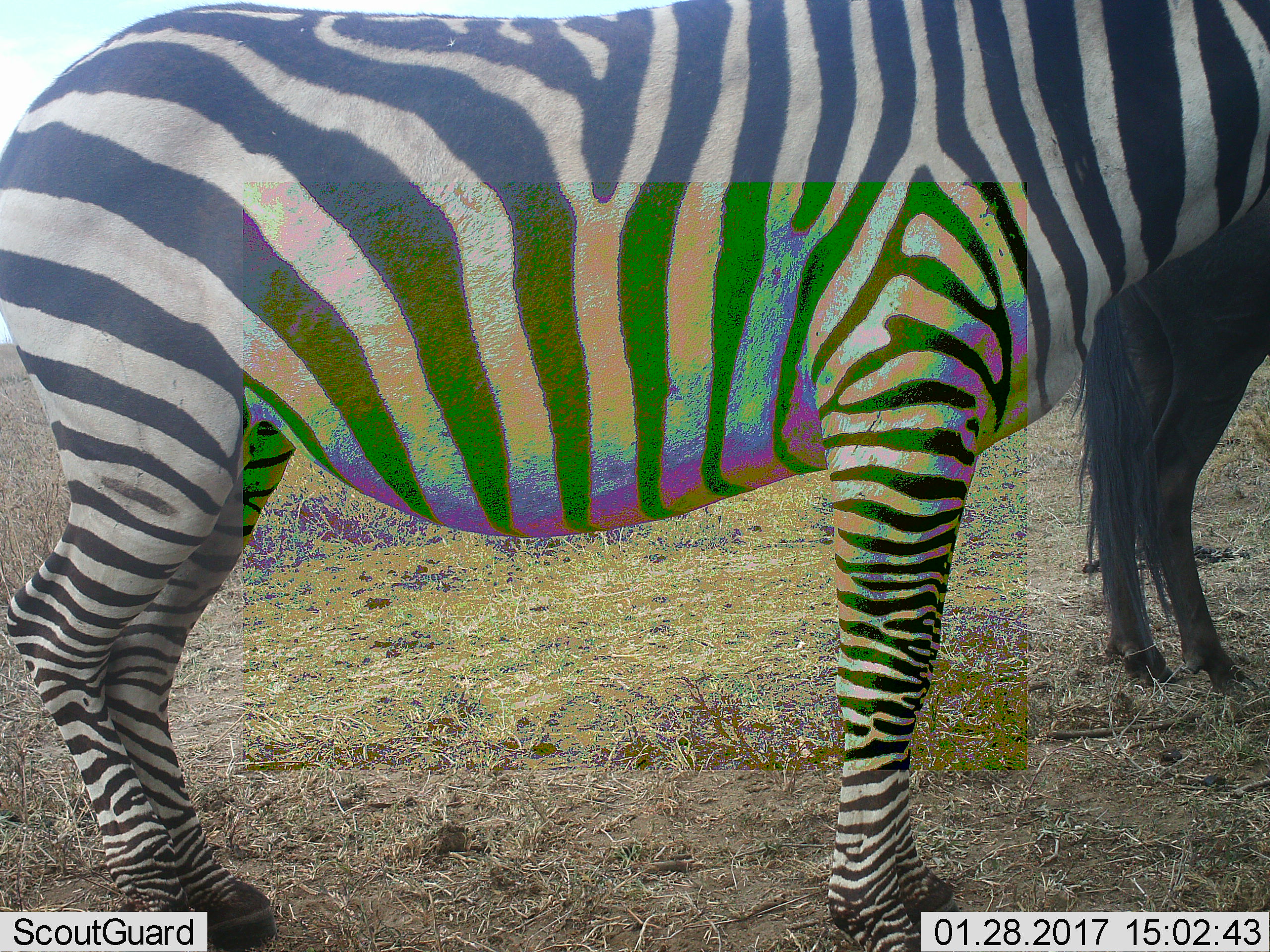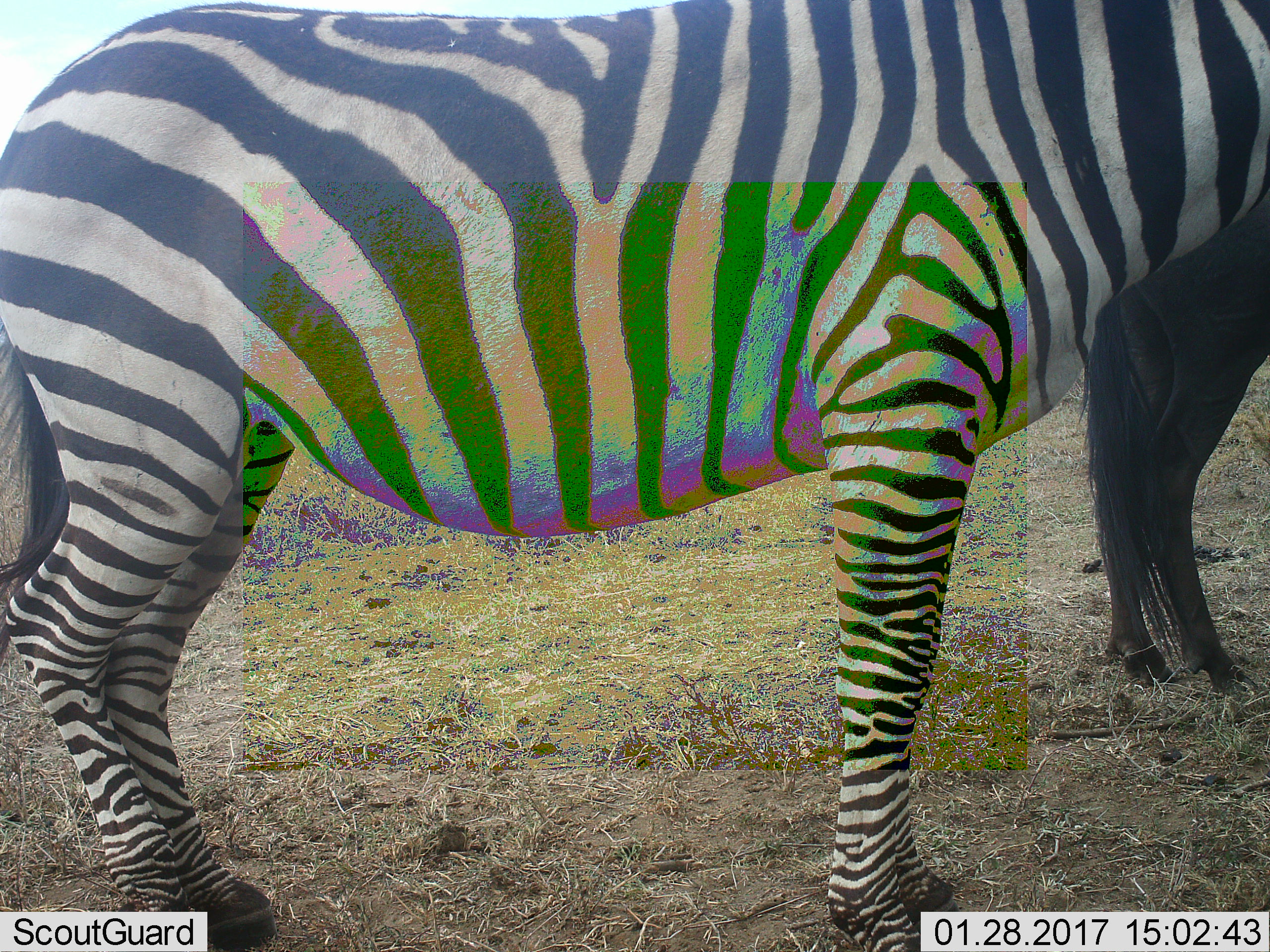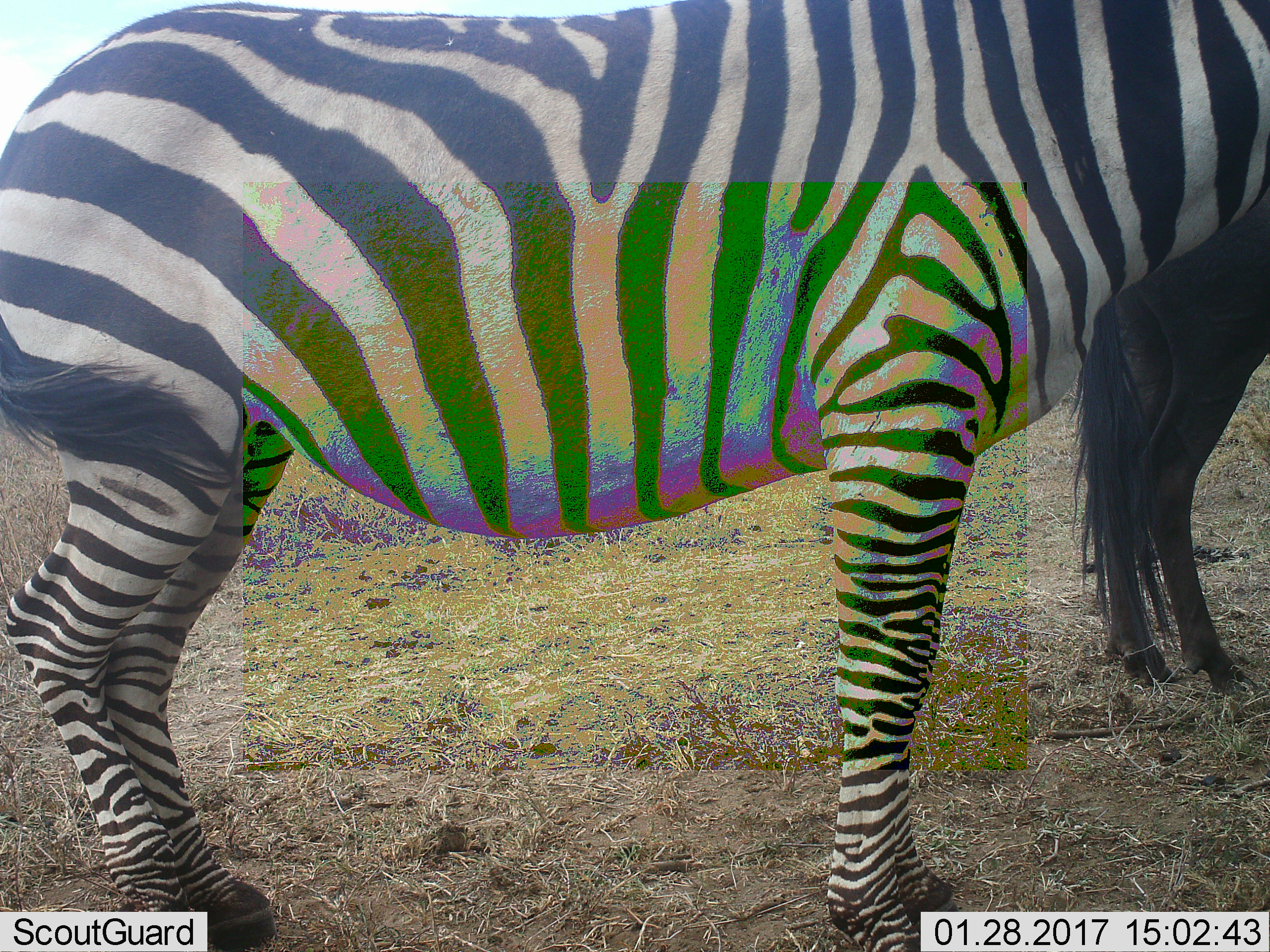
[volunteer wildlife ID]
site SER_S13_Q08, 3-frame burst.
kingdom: Animalia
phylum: Chordata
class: Mammalia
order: Artiodactyla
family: Bovidae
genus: Connochaetes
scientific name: Connochaetes taurinus taurinus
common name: blue wildebeest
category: wildebeestblue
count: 1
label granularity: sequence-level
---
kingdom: Animalia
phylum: Chordata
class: Mammalia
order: Perissodactyla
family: Equidae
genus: Equus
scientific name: Equus quagga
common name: plains zebra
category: zebraplains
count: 1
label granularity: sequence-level